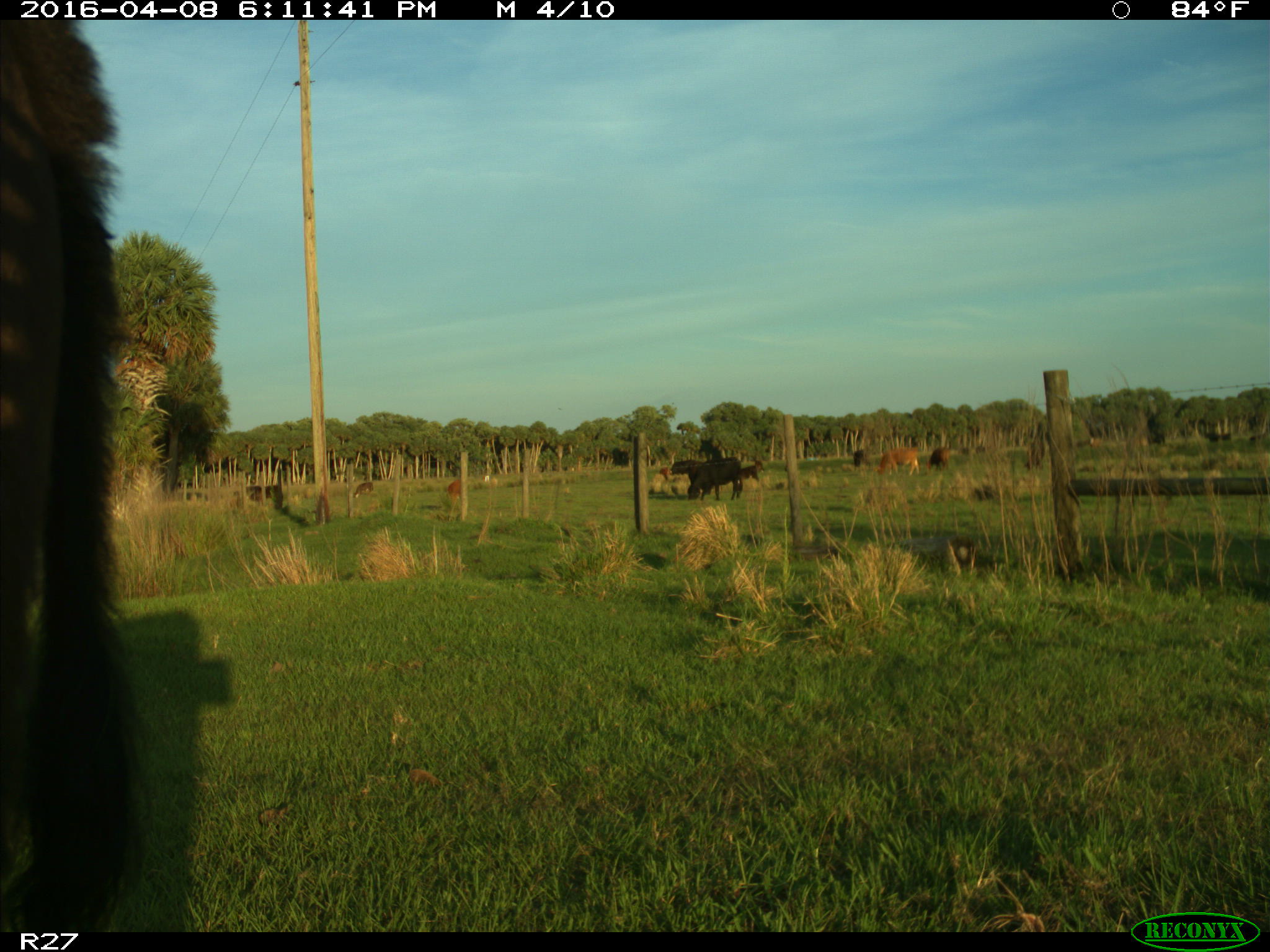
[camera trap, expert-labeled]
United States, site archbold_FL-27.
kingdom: Animalia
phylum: Chordata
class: Mammalia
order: Artiodactyla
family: Bovidae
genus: Bos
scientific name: Bos taurus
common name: domestic cow